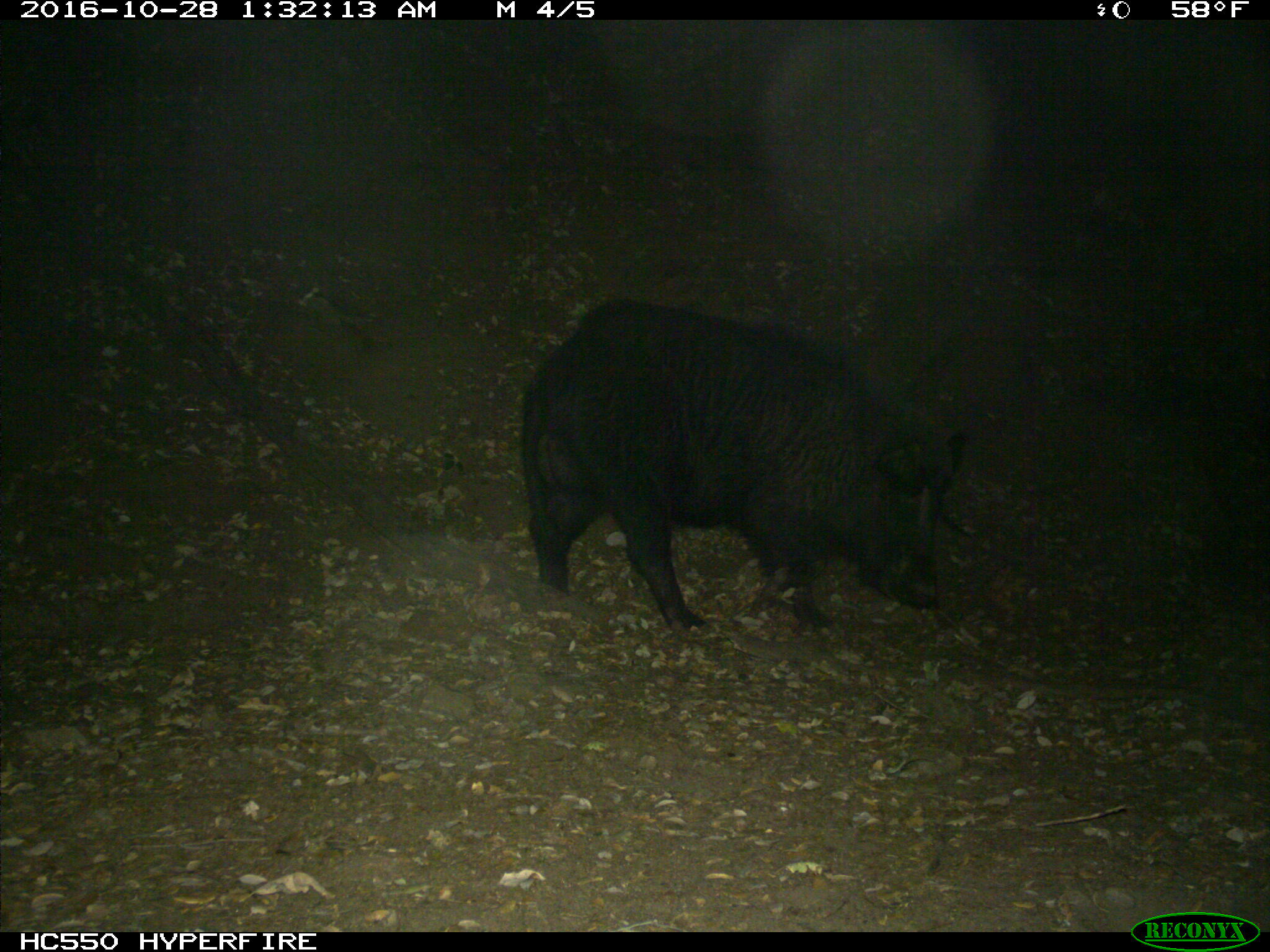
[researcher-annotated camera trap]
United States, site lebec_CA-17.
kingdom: Animalia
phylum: Chordata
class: Mammalia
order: Artiodactyla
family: Suidae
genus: Sus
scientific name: Sus scrofa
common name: wild boar